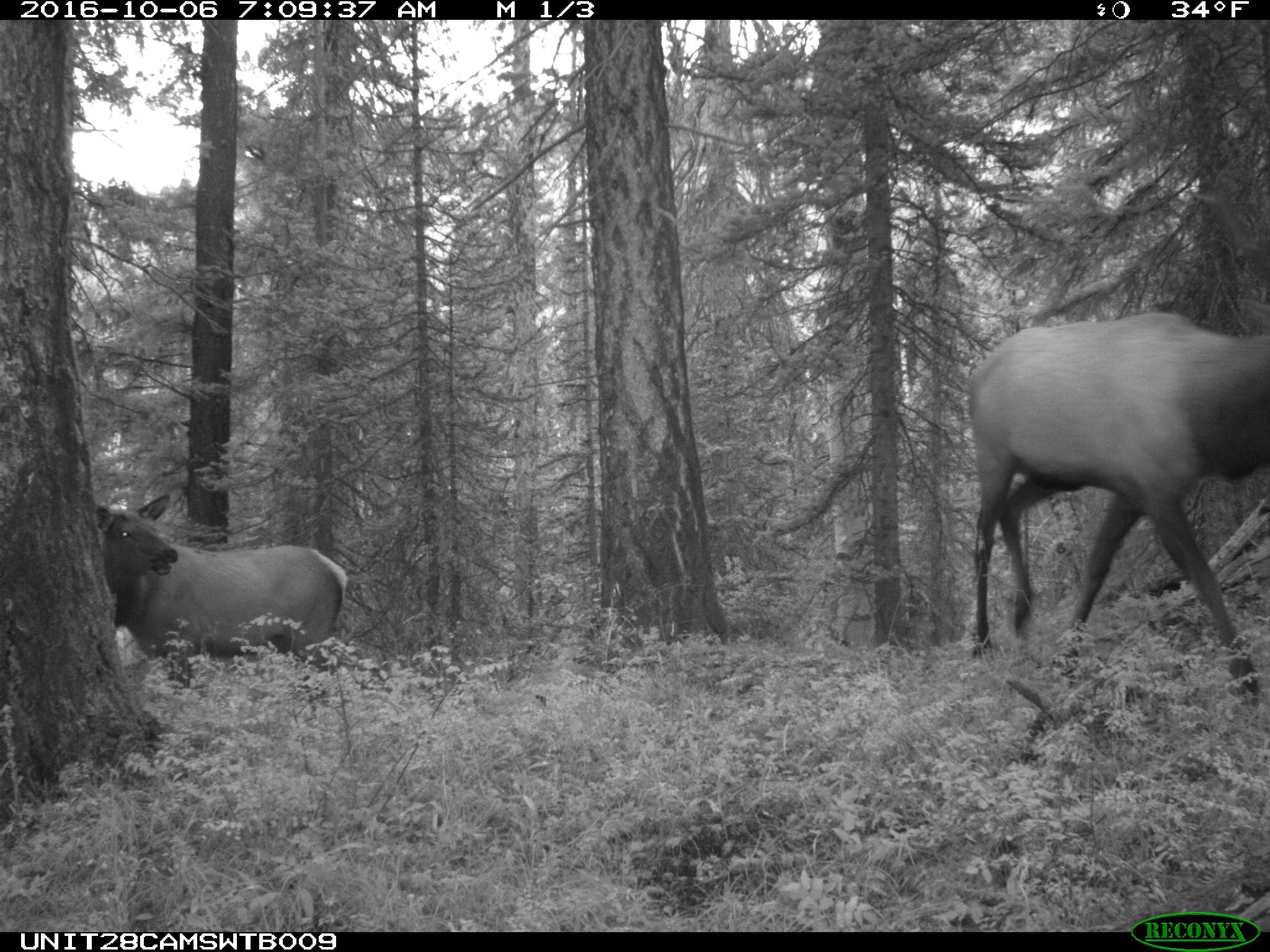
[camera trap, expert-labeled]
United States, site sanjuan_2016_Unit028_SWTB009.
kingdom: Animalia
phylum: Chordata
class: Mammalia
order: Artiodactyla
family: Cervidae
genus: Cervus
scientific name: Cervus elaphus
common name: red deer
Cervus elaphus (red deer).